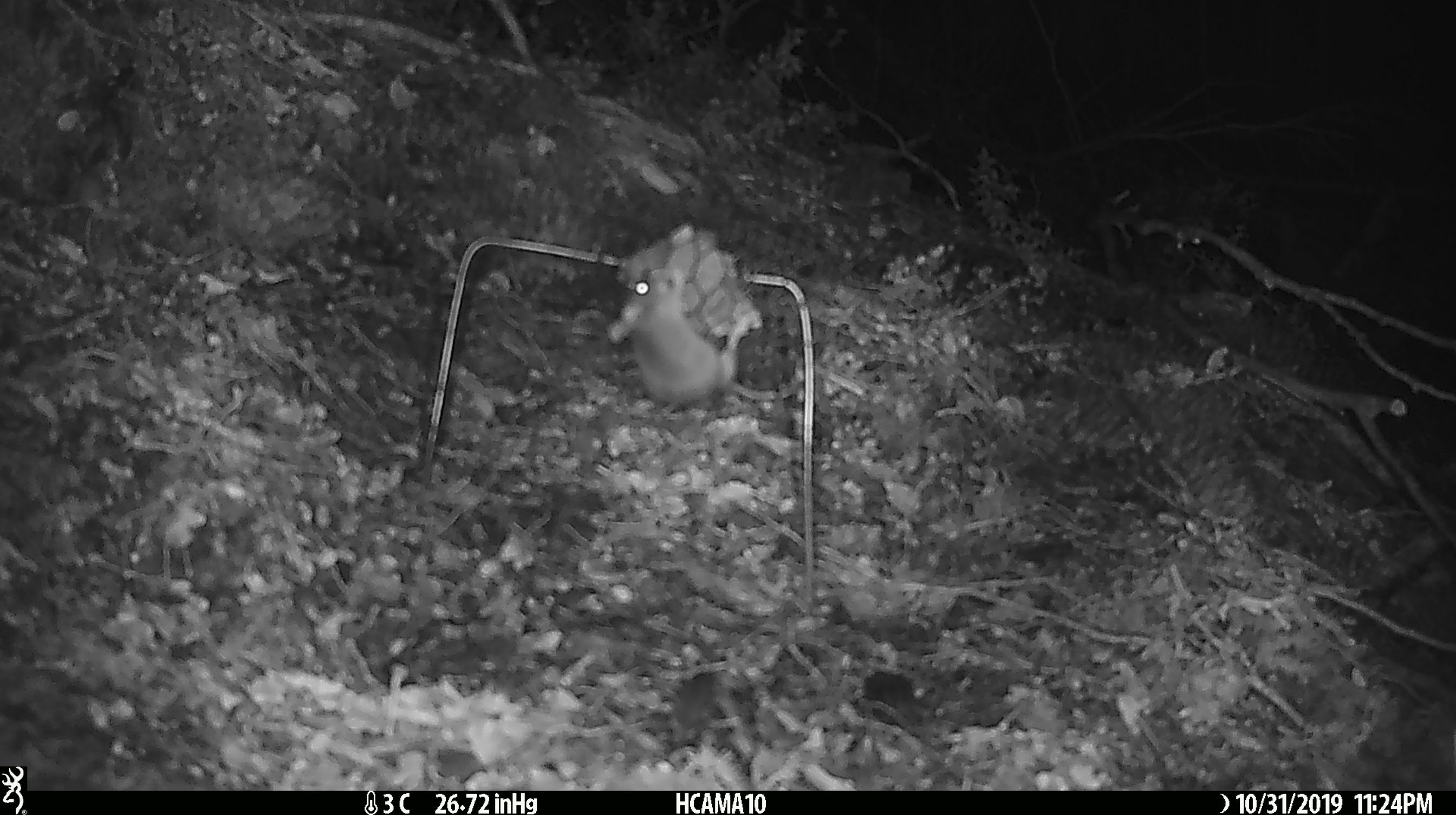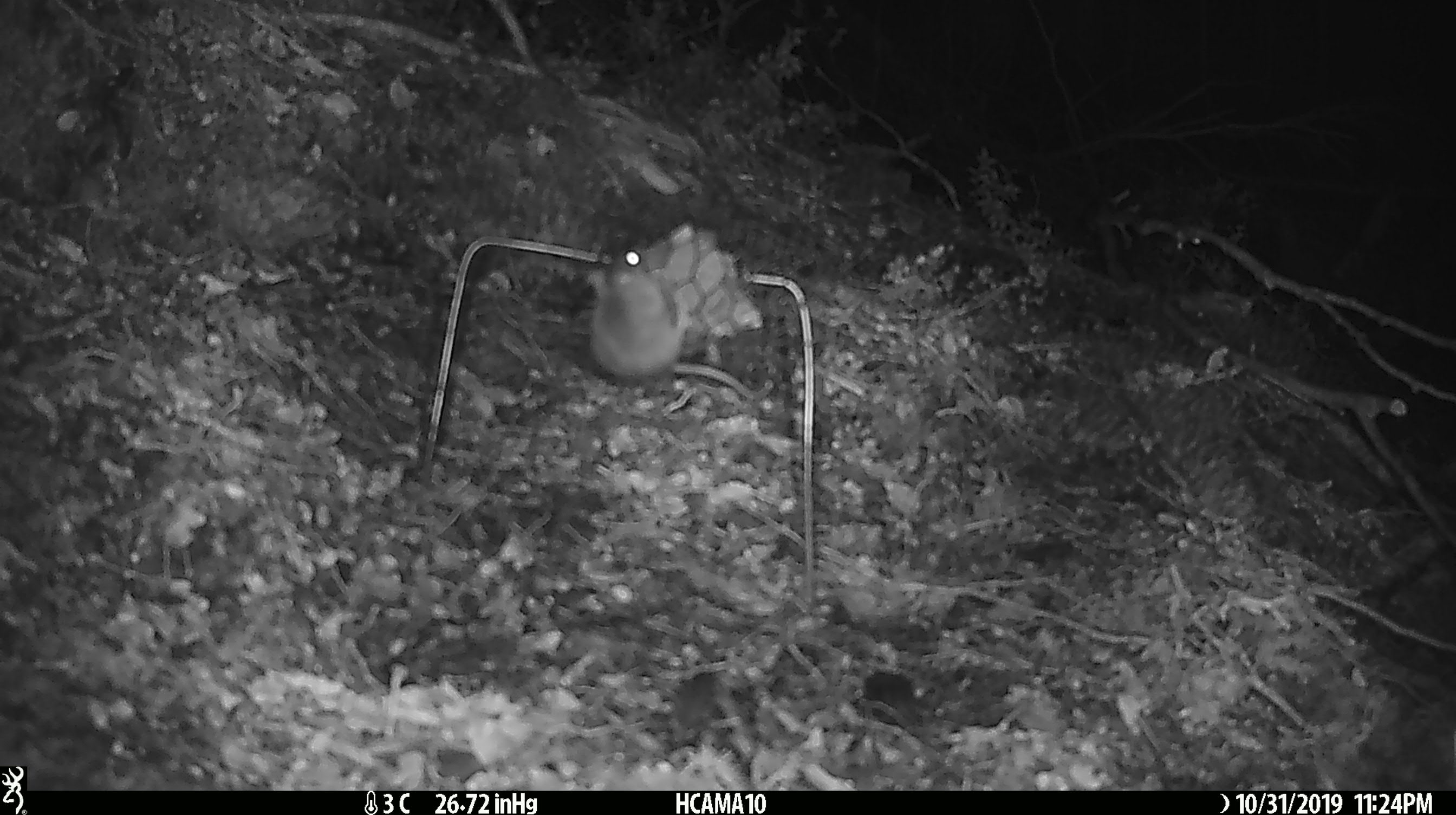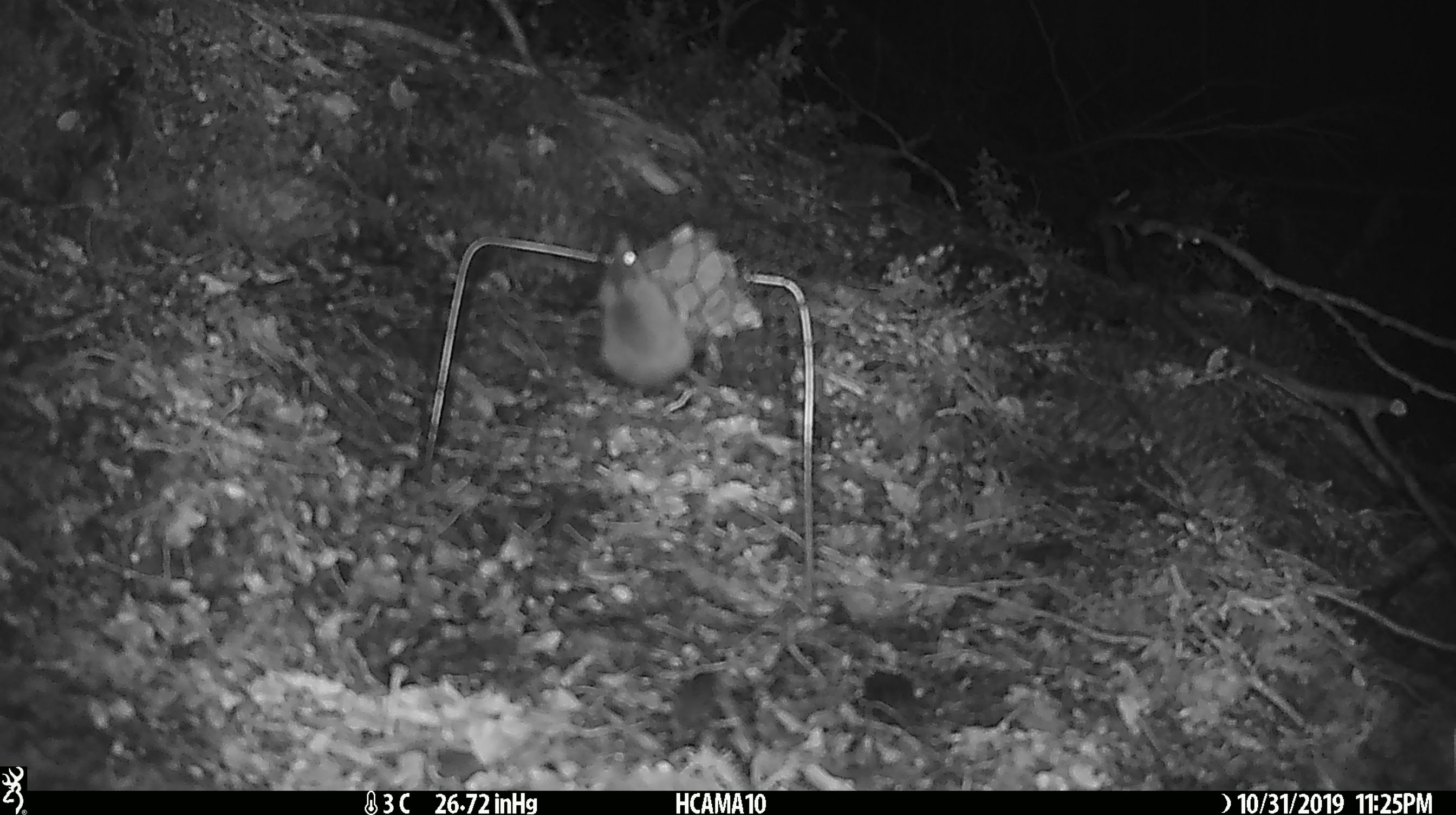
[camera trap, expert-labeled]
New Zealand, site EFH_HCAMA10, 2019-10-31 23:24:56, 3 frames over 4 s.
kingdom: Animalia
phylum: Chordata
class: Mammalia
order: Rodentia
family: Muridae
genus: Mus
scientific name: Mus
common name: mouse